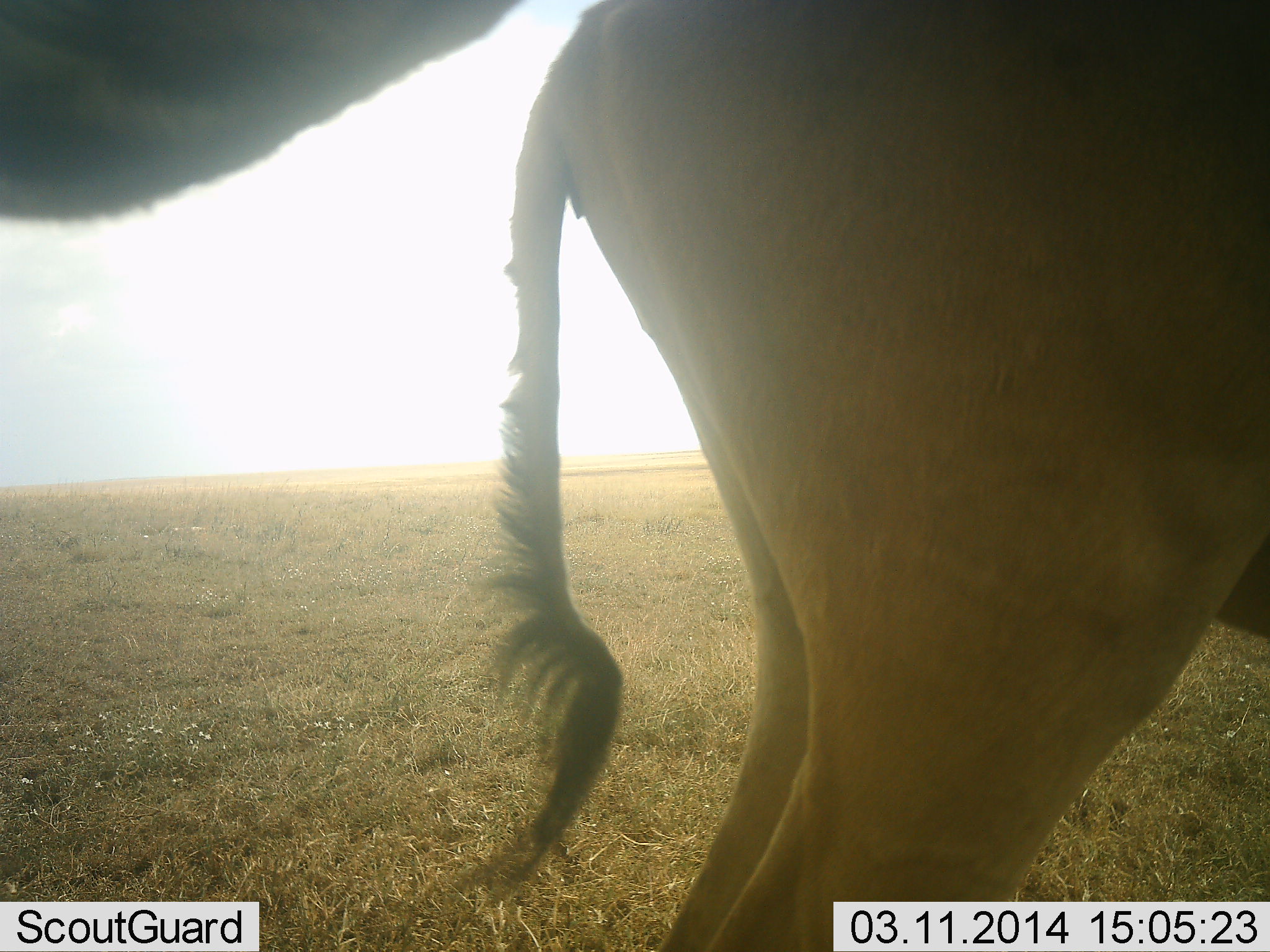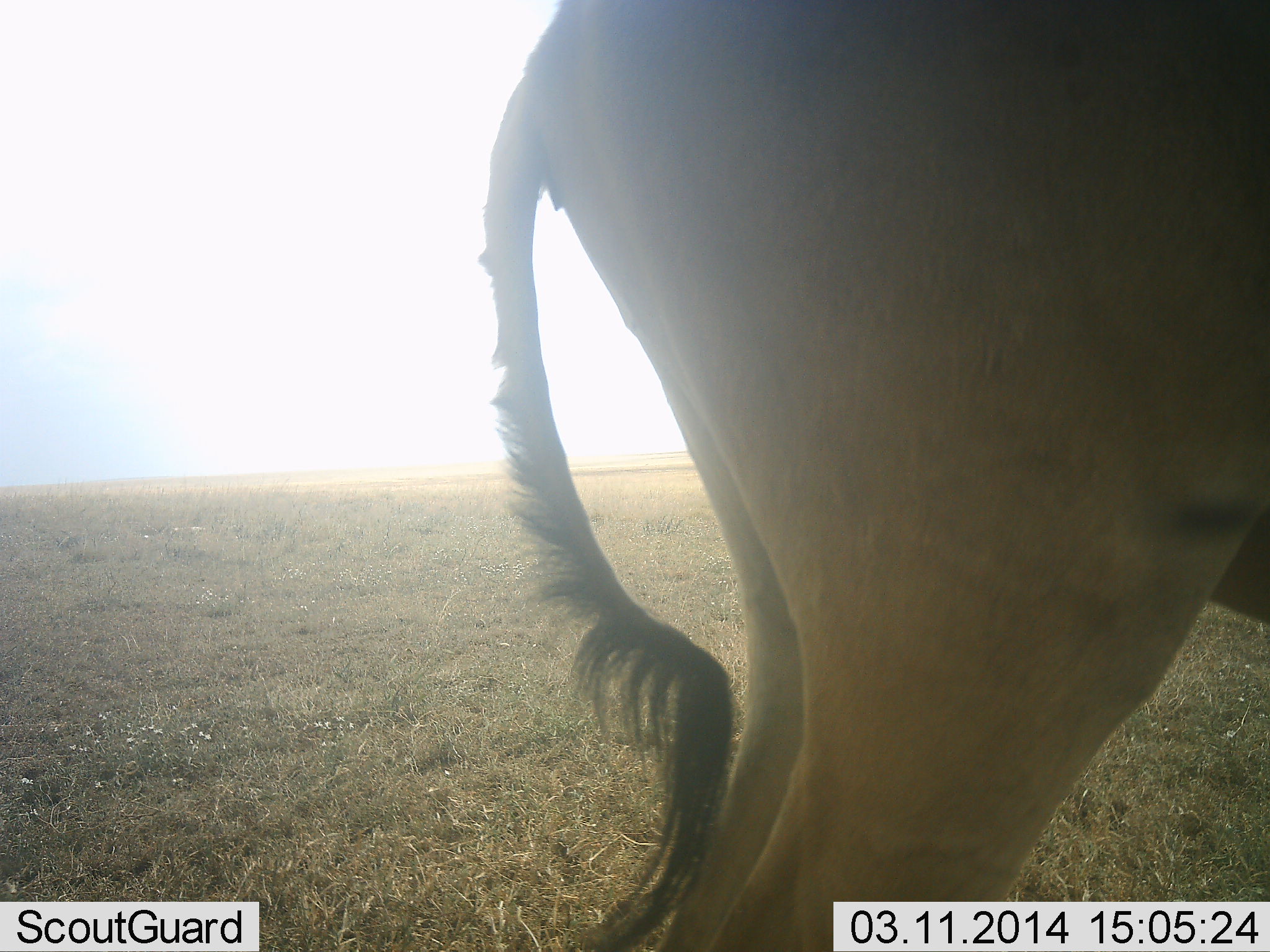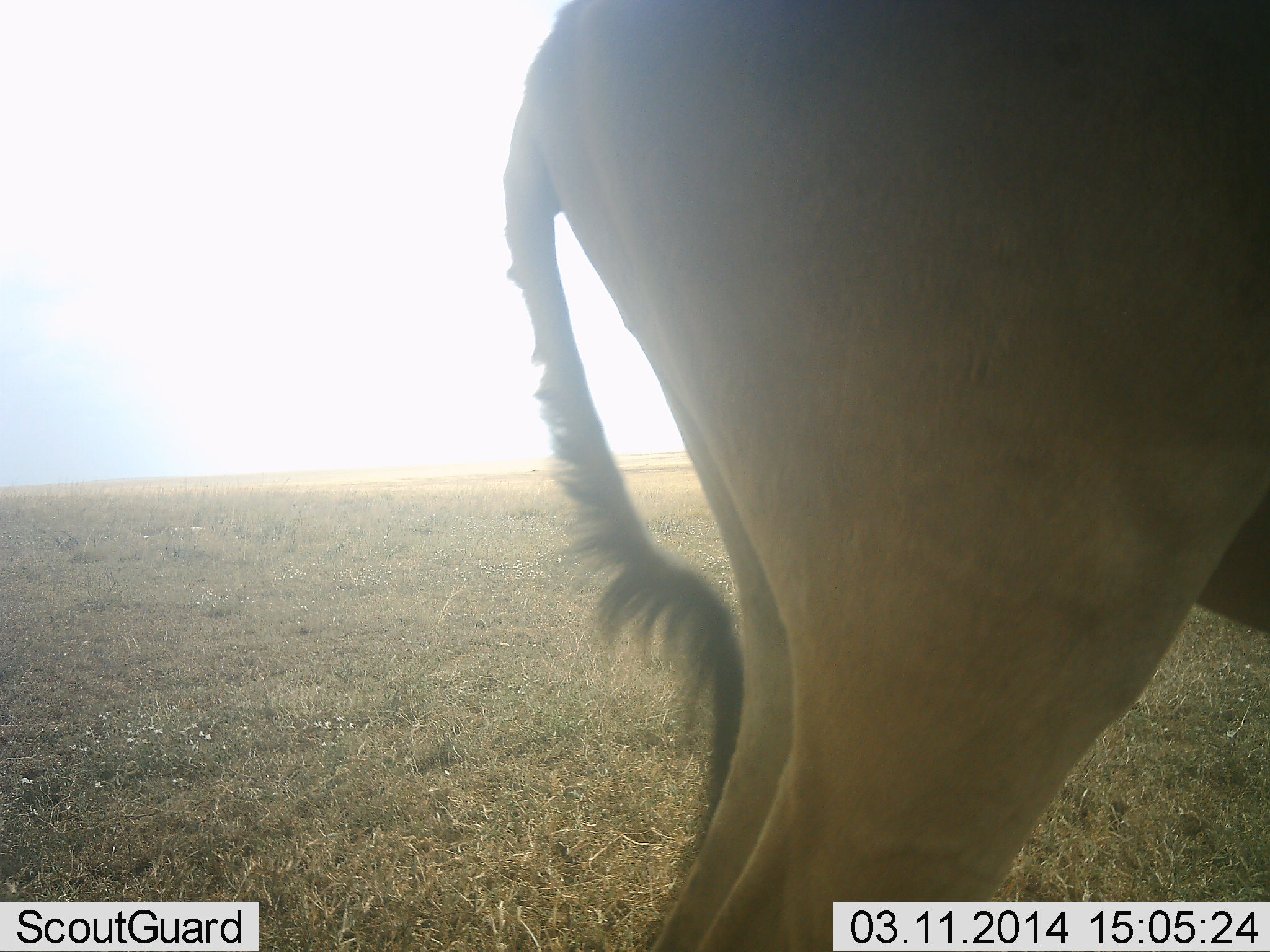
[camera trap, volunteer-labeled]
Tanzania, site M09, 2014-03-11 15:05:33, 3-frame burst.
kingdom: Animalia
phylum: Chordata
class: Mammalia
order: Artiodactyla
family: Bovidae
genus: Alcelaphus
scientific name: Alcelaphus buselaphus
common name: hartebeest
Hartebeest (Alcelaphus buselaphus), count 1. Behavior (volunteer vote fractions): standing 100%, resting 0%, moving 0%, interacting 0%. Young present (vote fraction): 0%. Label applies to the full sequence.